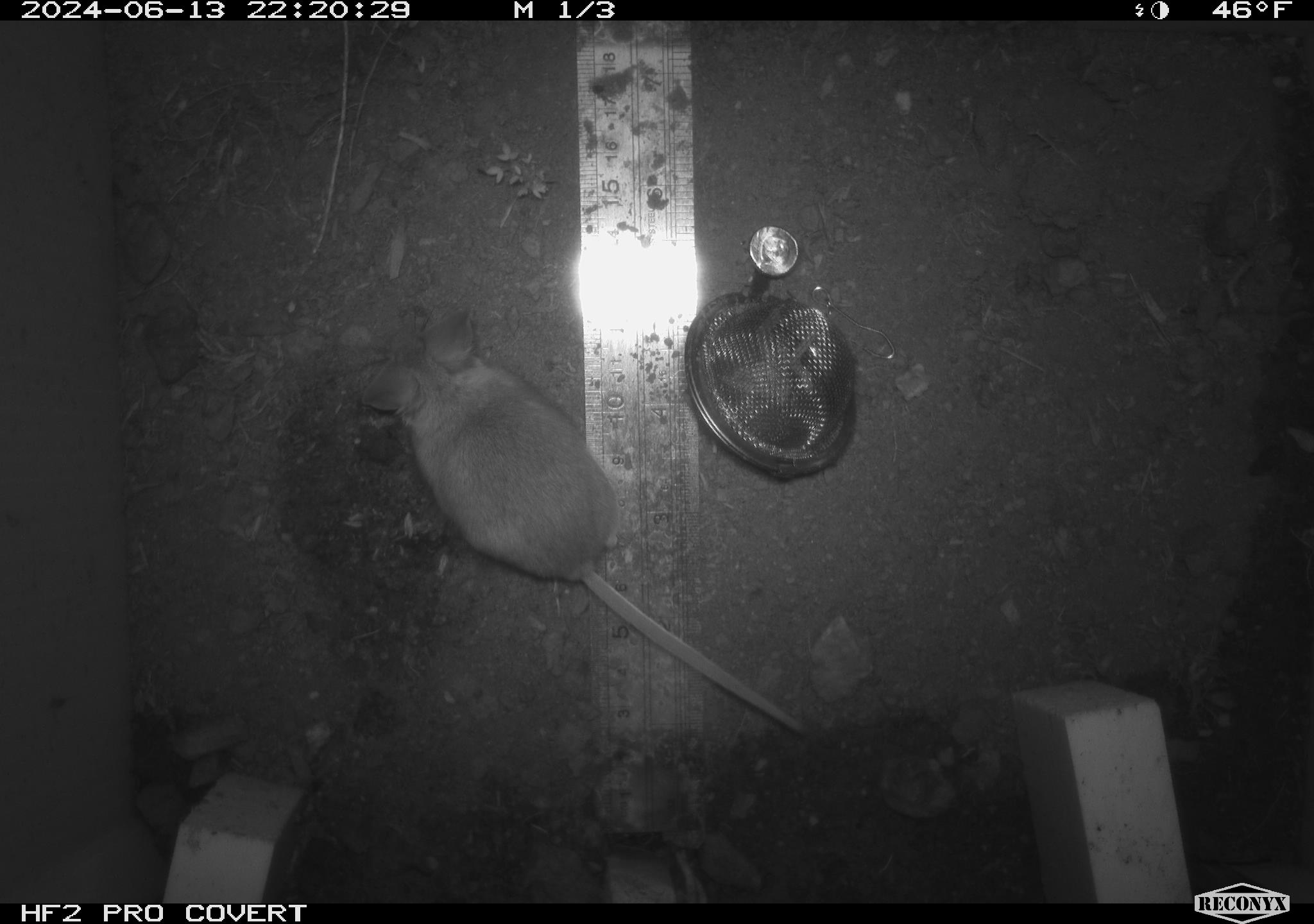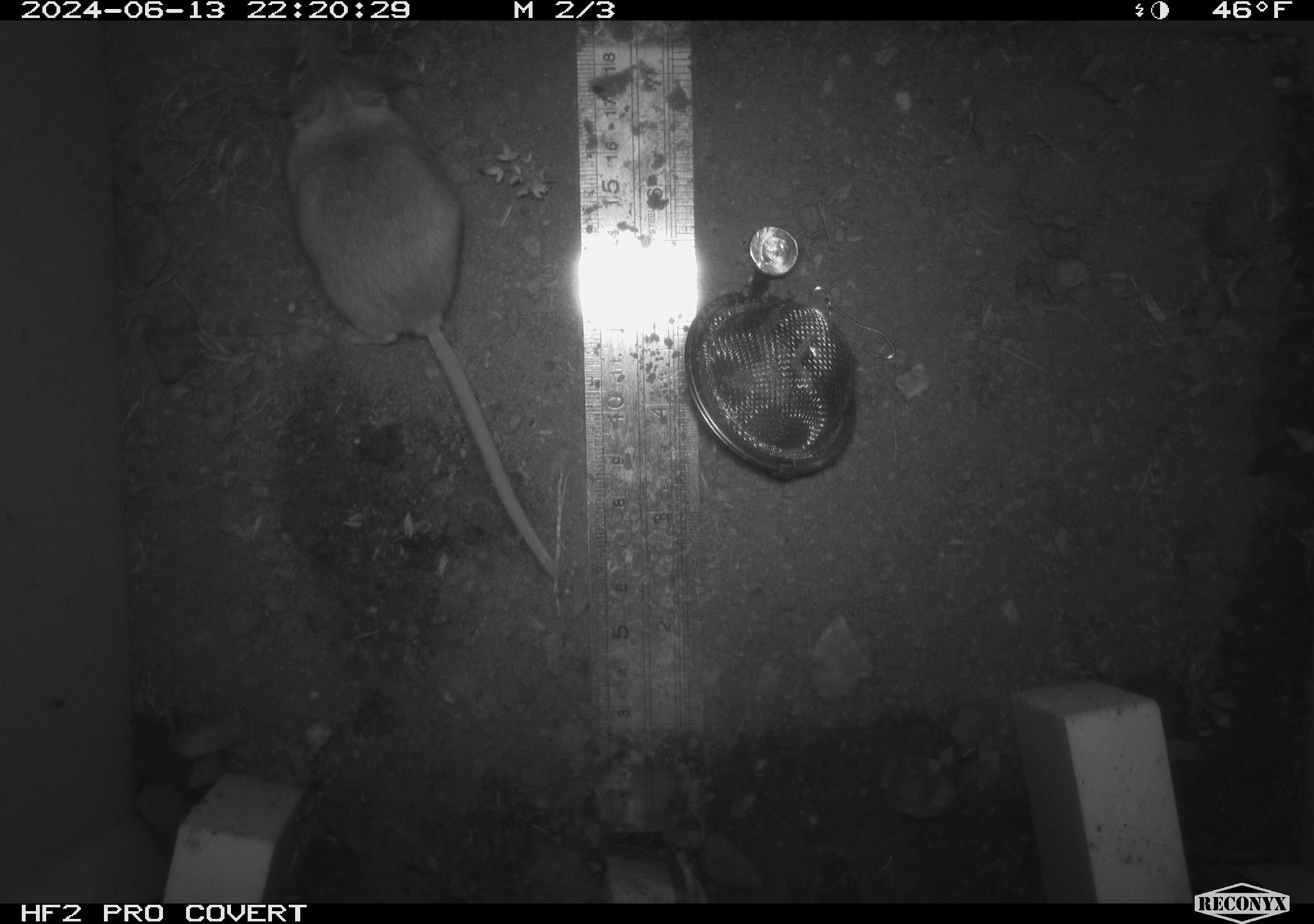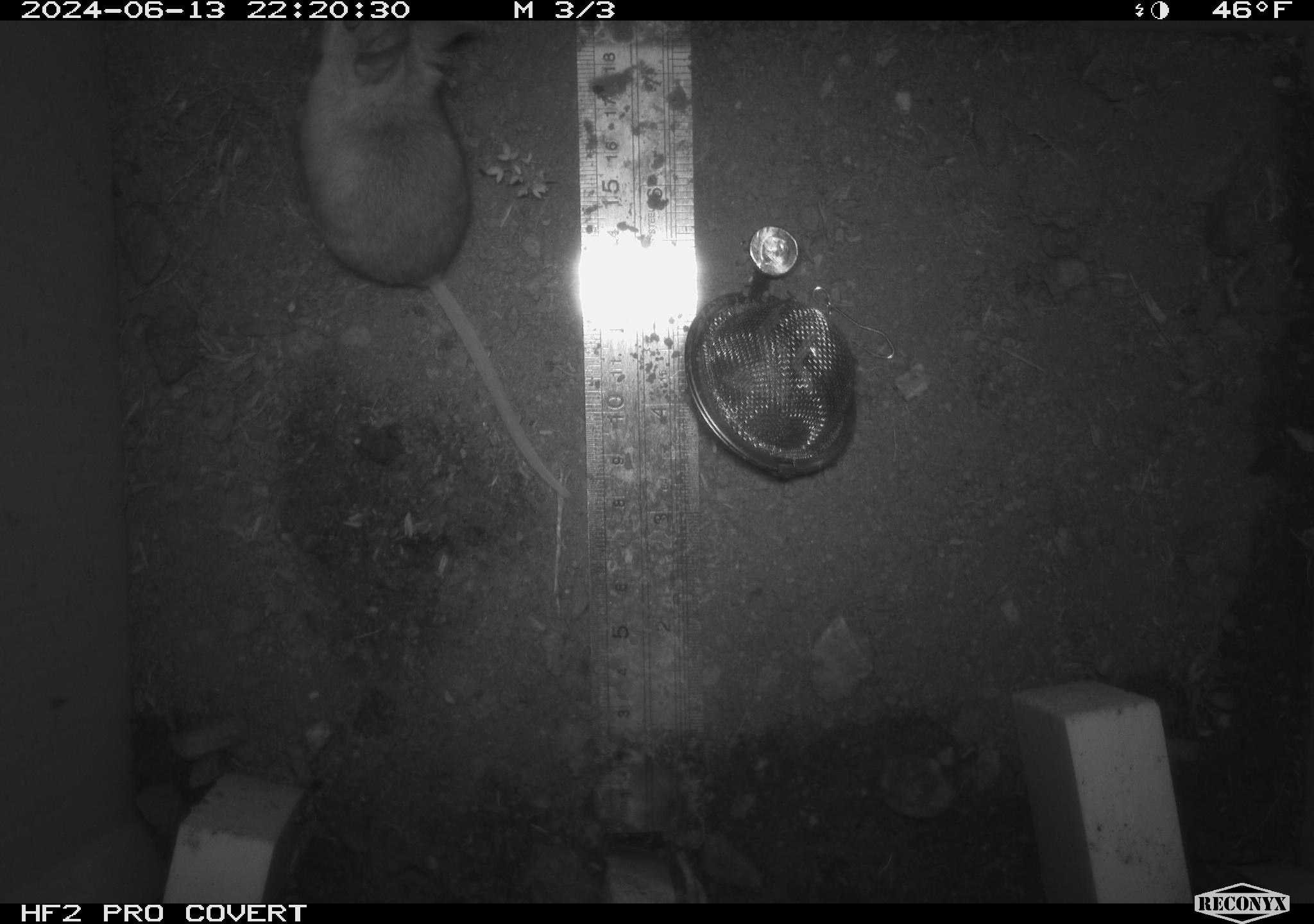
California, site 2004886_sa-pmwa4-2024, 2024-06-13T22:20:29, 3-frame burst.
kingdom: Animalia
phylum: Chordata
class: Mammalia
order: Rodentia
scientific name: Rodentia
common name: mouse species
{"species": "mouse species (Rodentia)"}